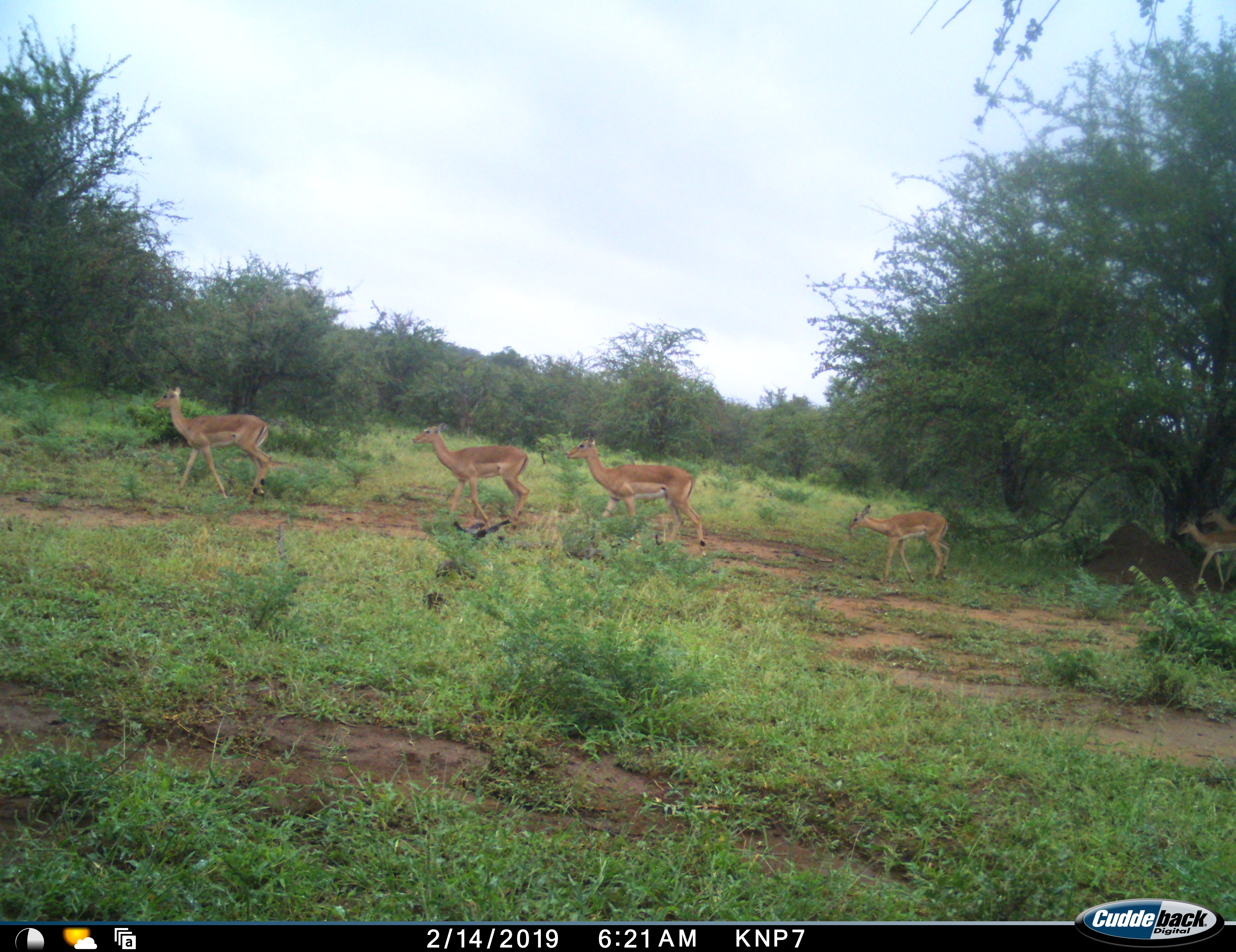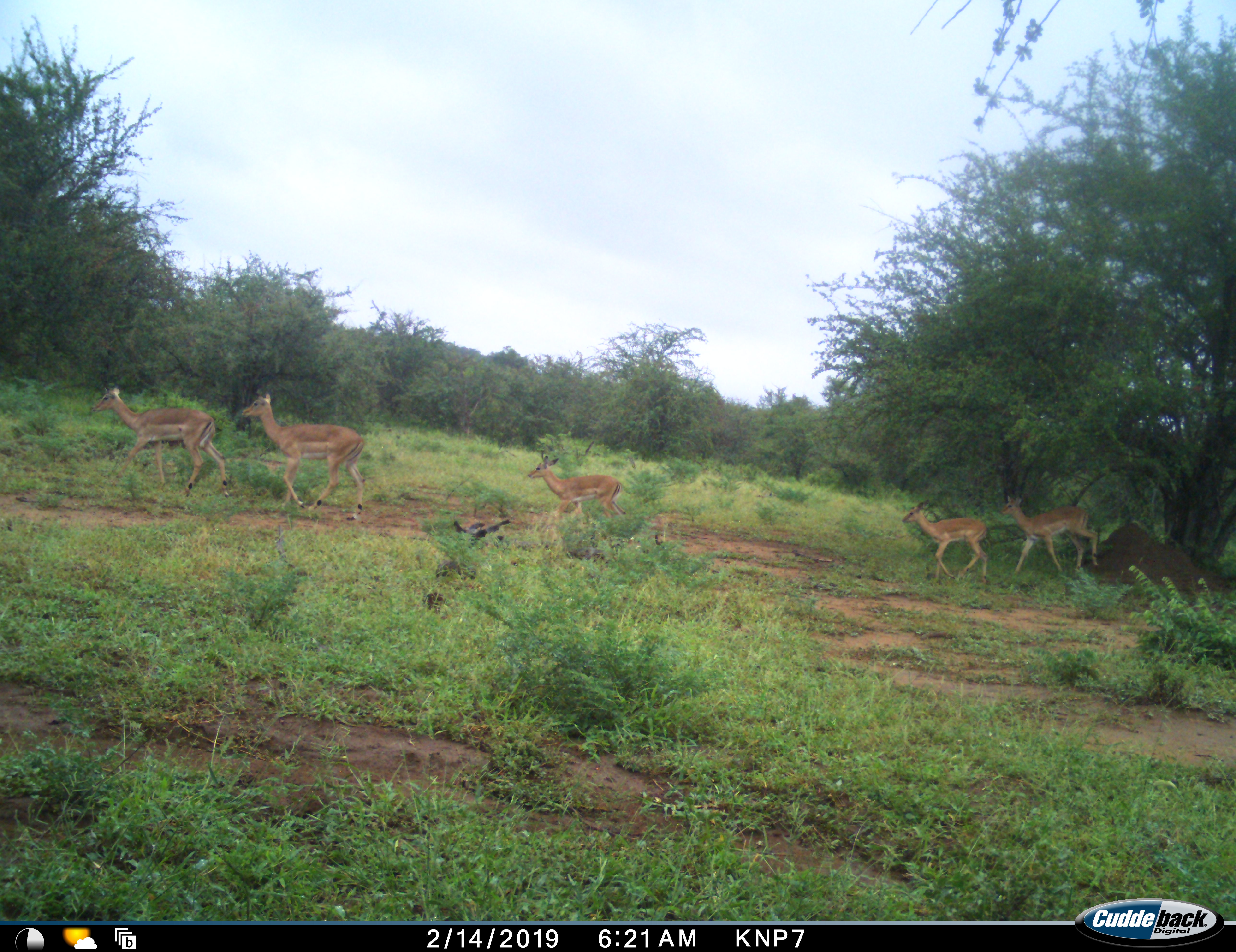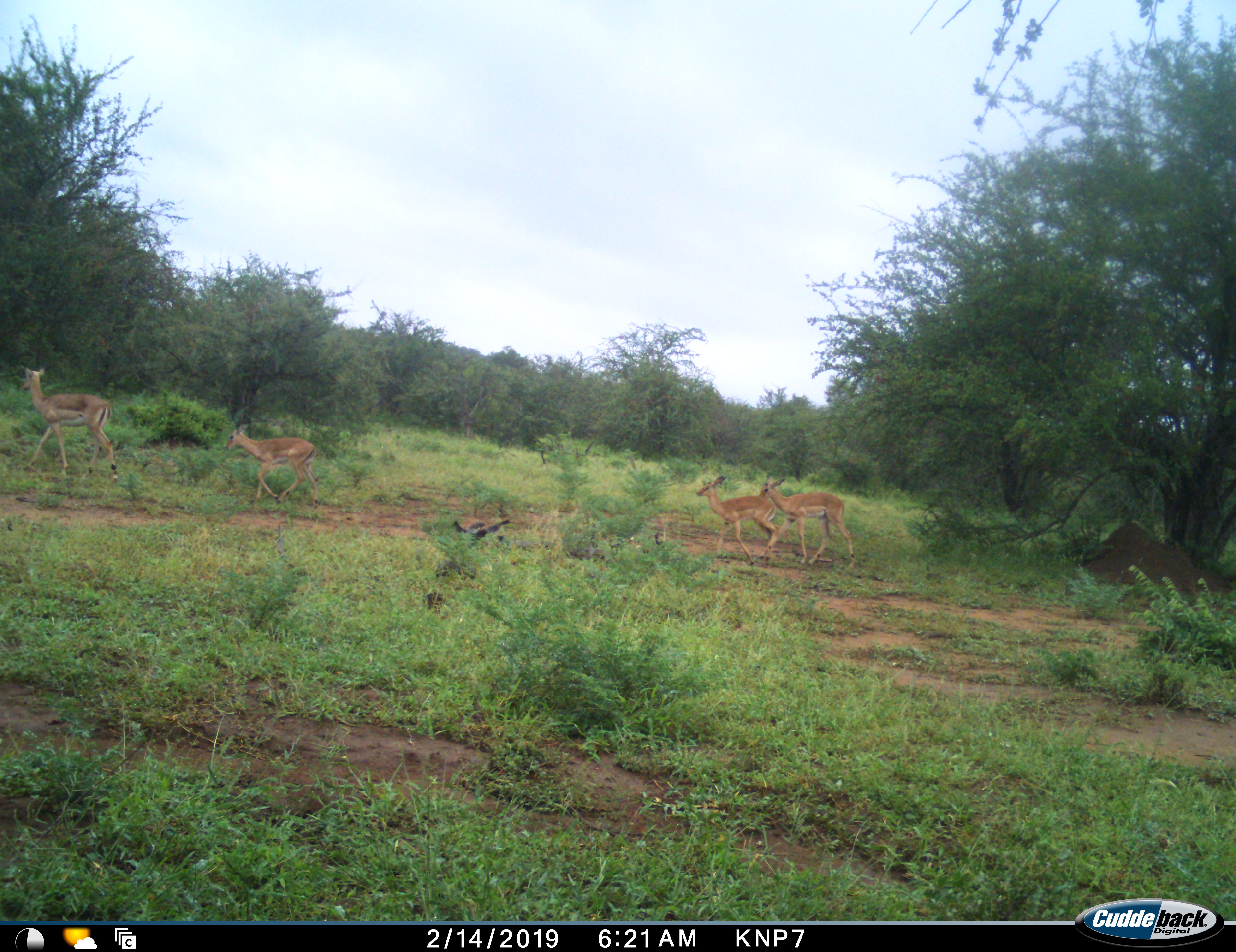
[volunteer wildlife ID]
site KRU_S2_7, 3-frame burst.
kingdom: Animalia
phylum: Chordata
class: Mammalia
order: Artiodactyla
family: Bovidae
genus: Aepyceros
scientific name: Aepyceros melampus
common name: impala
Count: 6.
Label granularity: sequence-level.